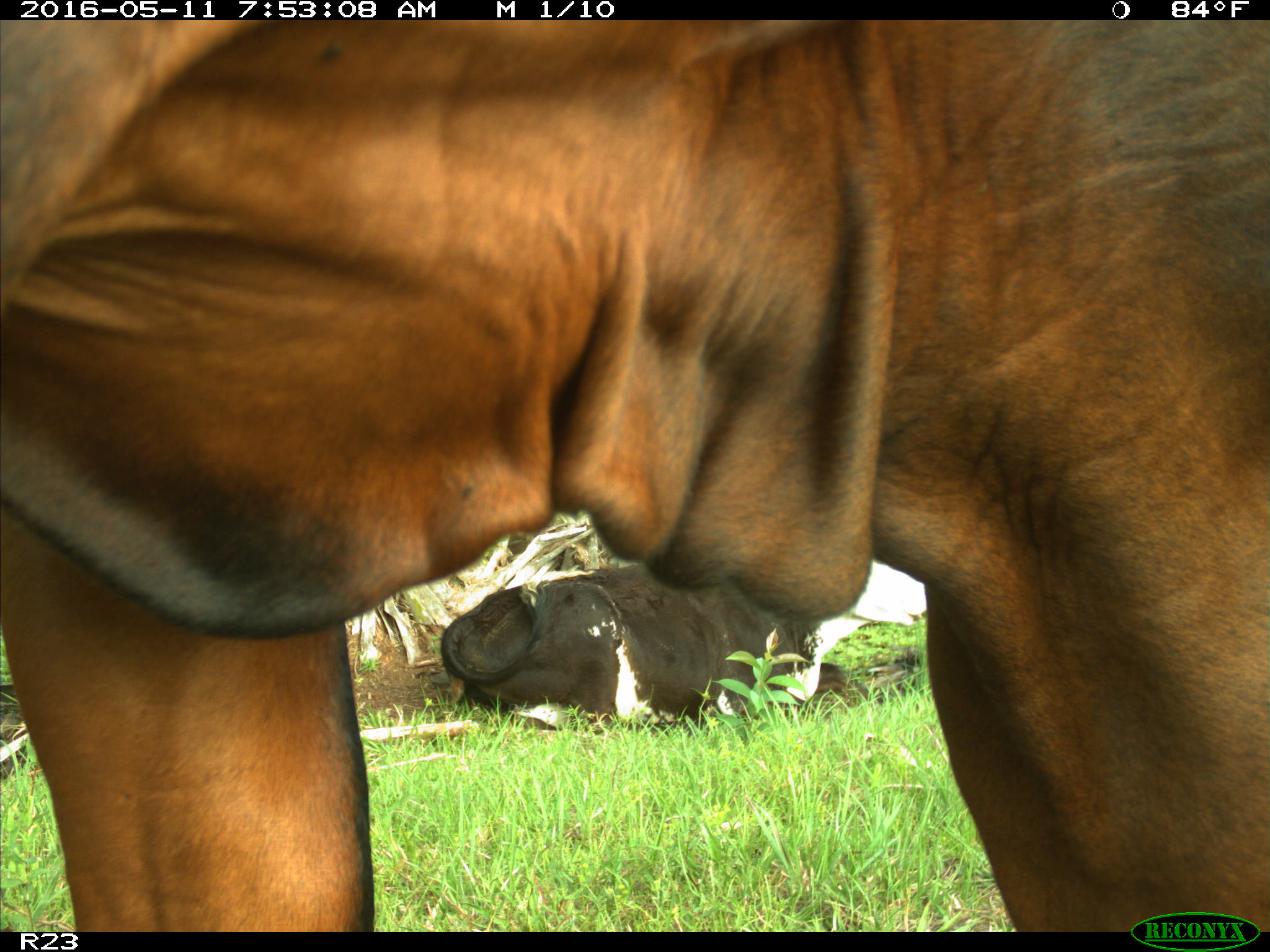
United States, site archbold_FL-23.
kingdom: Animalia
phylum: Chordata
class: Mammalia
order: Artiodactyla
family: Bovidae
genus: Bos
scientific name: Bos taurus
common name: domestic cow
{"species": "Bos taurus (domestic cow)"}